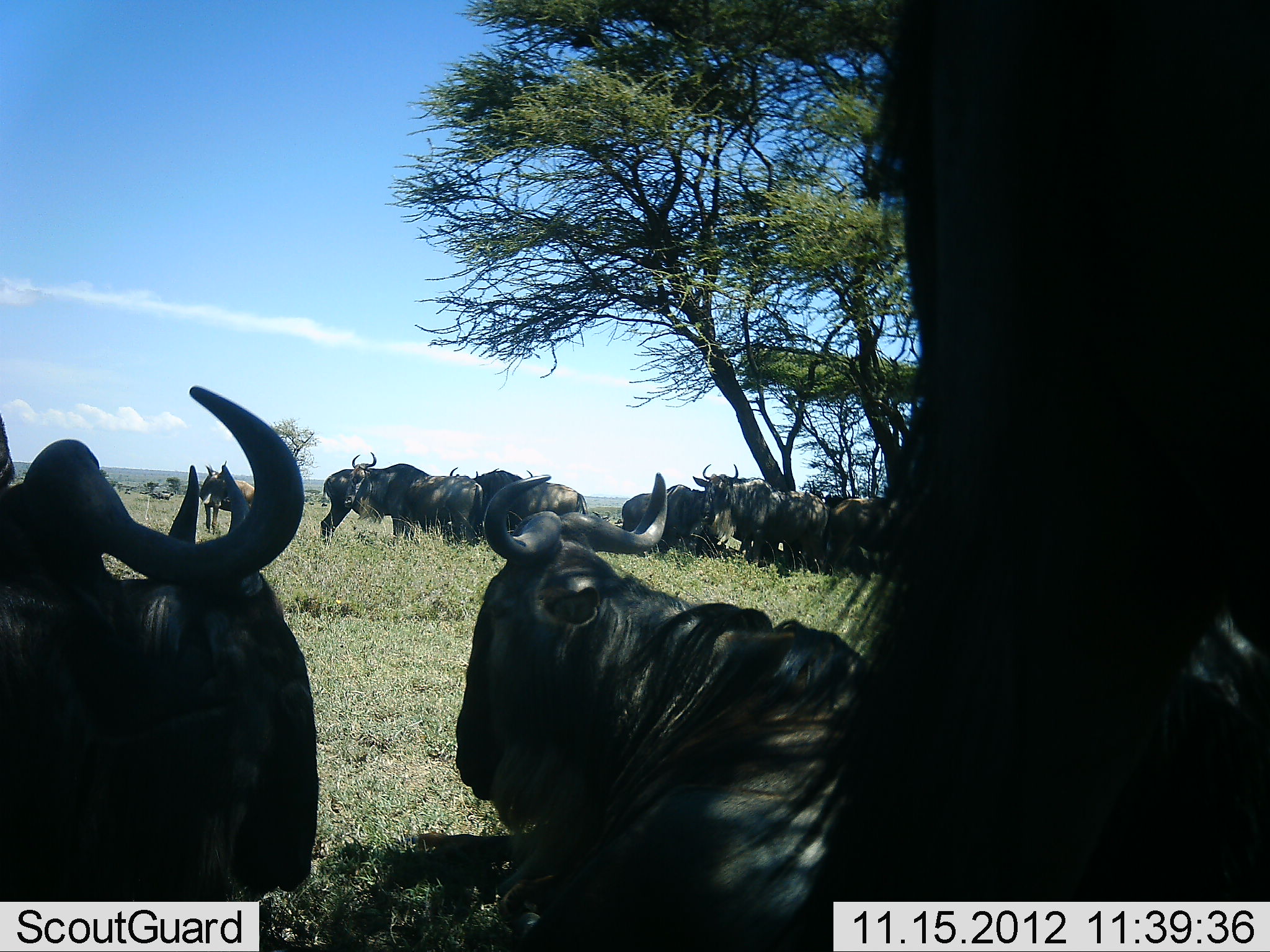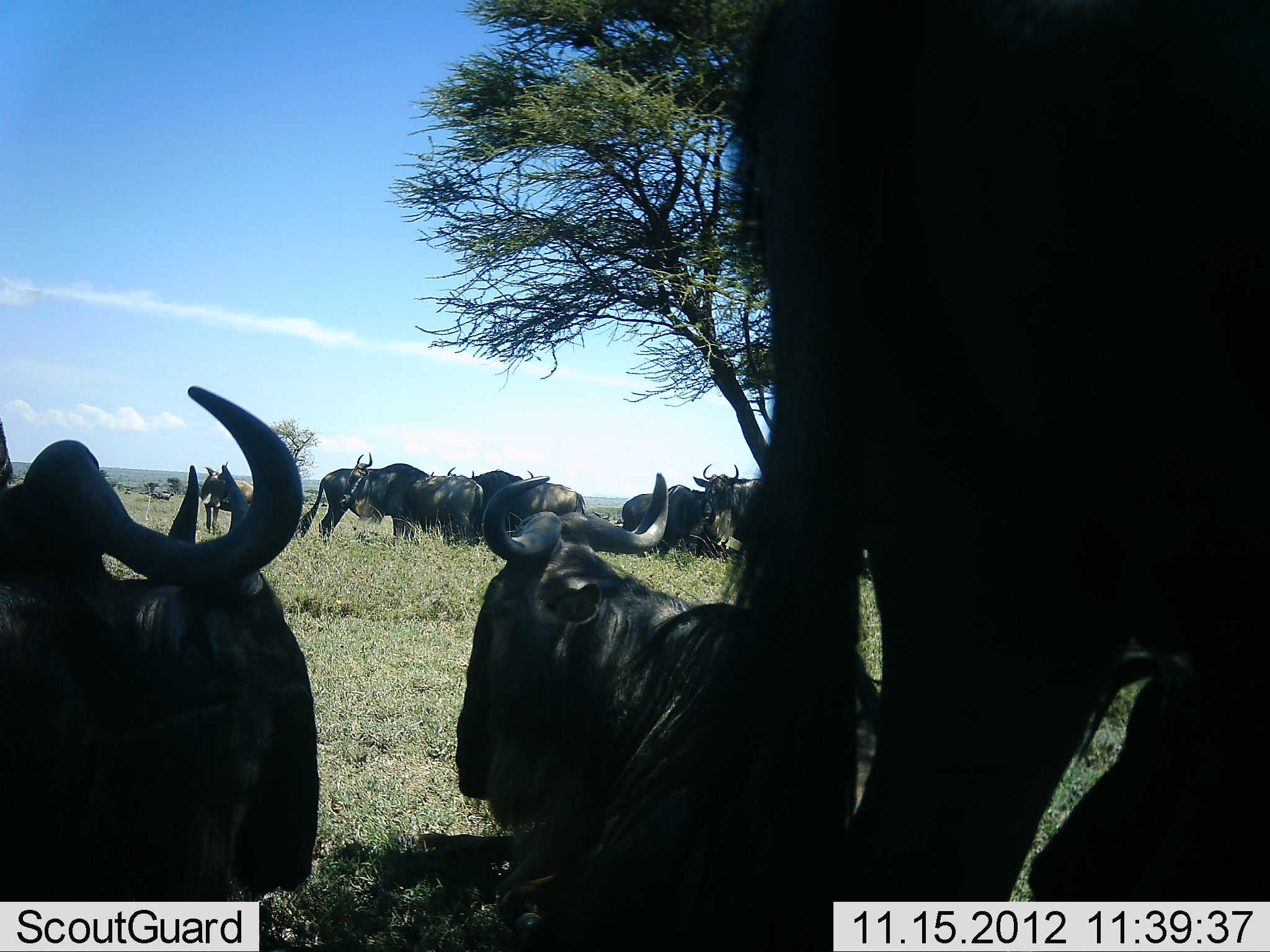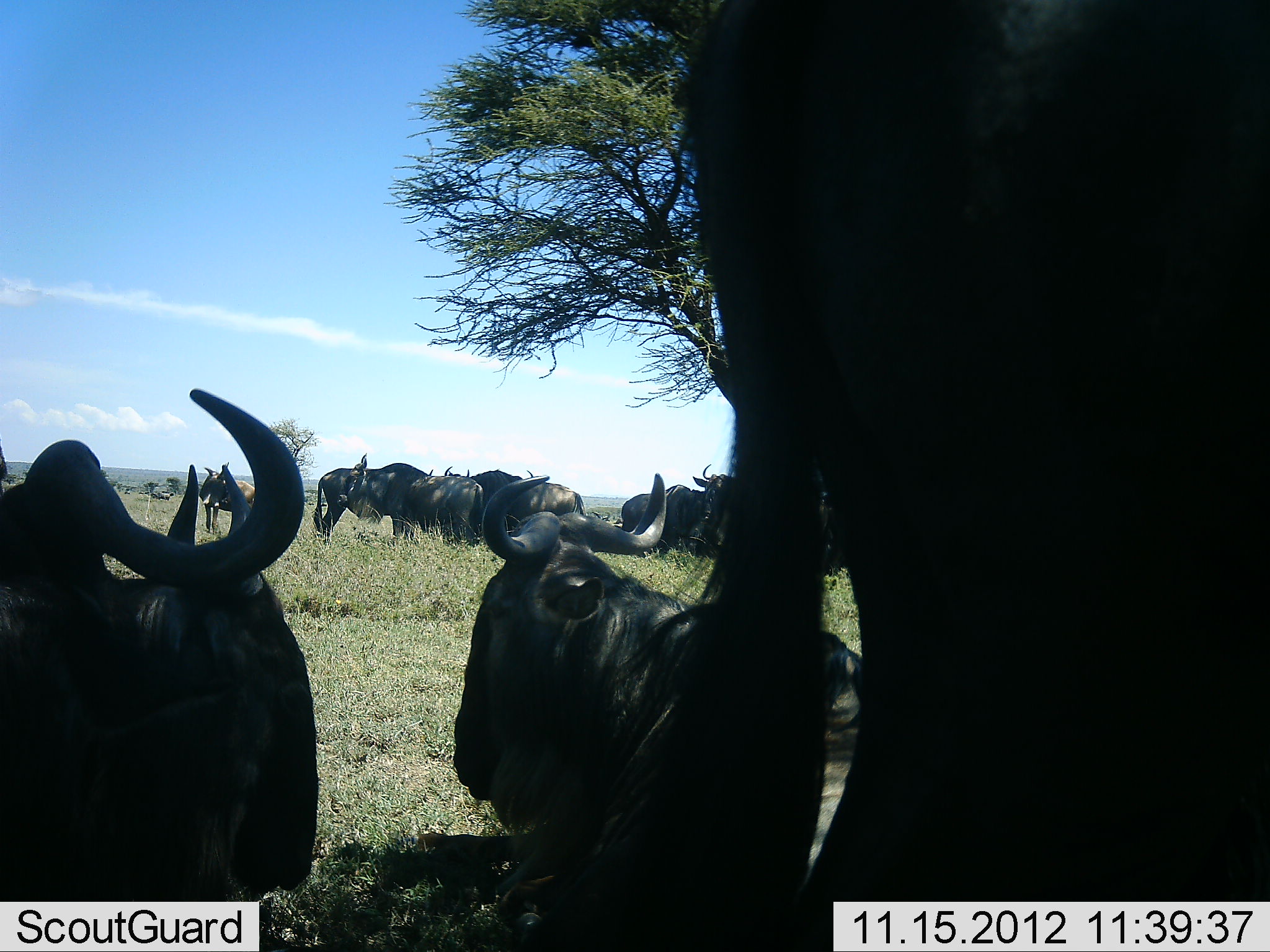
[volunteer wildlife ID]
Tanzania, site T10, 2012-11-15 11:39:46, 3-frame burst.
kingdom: Animalia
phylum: Chordata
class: Mammalia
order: Artiodactyla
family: Bovidae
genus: Connochaetes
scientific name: Connochaetes taurinus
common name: blue wildebeest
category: wildebeest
Wildebeest (blue wildebeest) (Connochaetes taurinus), count 11-50. Behavior (volunteer vote fractions): standing 100%, resting 100%, moving 0%, interacting 20%. Young present (vote fraction): 0%. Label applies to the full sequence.